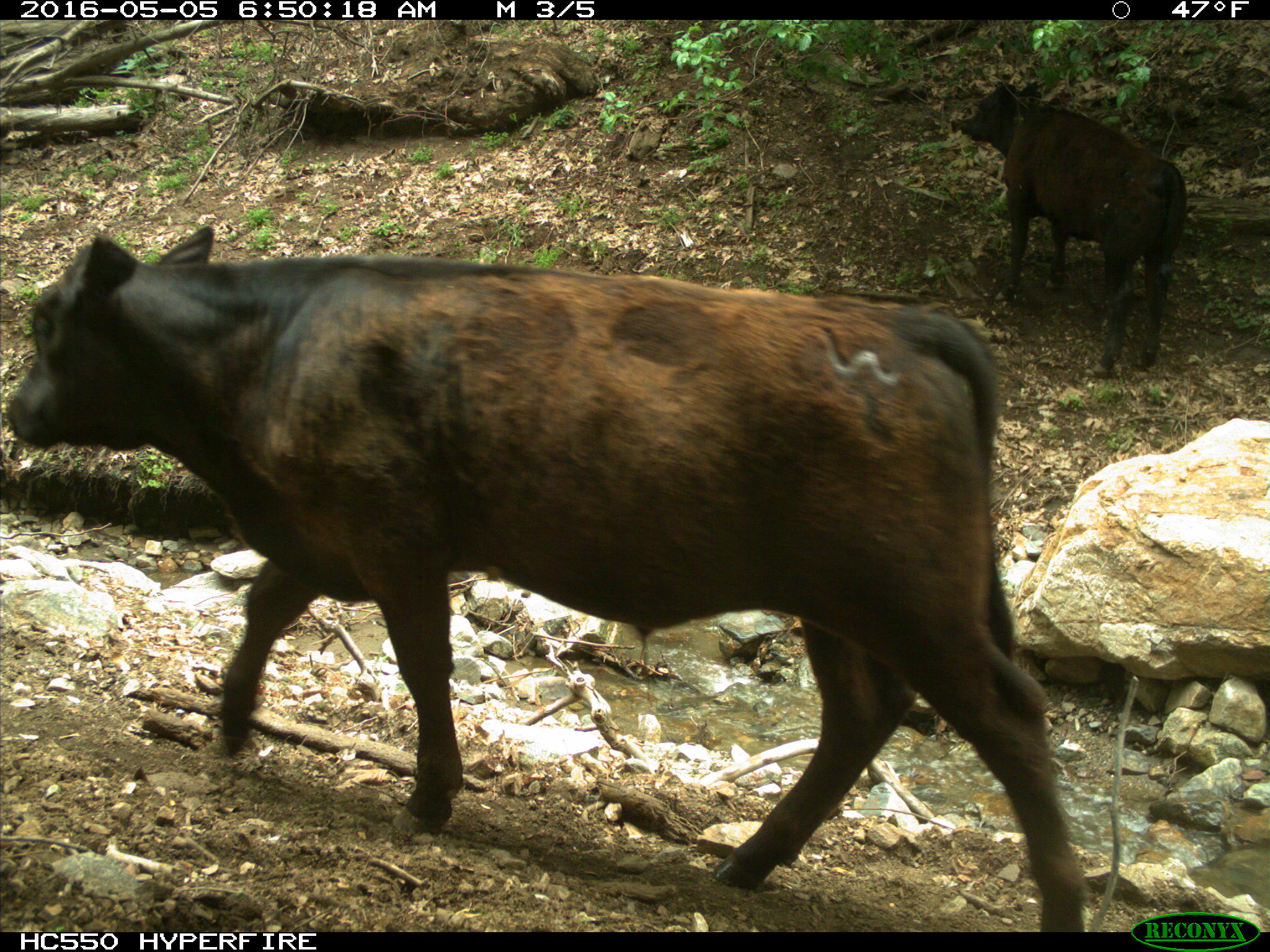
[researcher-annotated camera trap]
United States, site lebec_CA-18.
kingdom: Animalia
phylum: Chordata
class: Mammalia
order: Artiodactyla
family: Bovidae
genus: Bos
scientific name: Bos taurus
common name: domestic cow